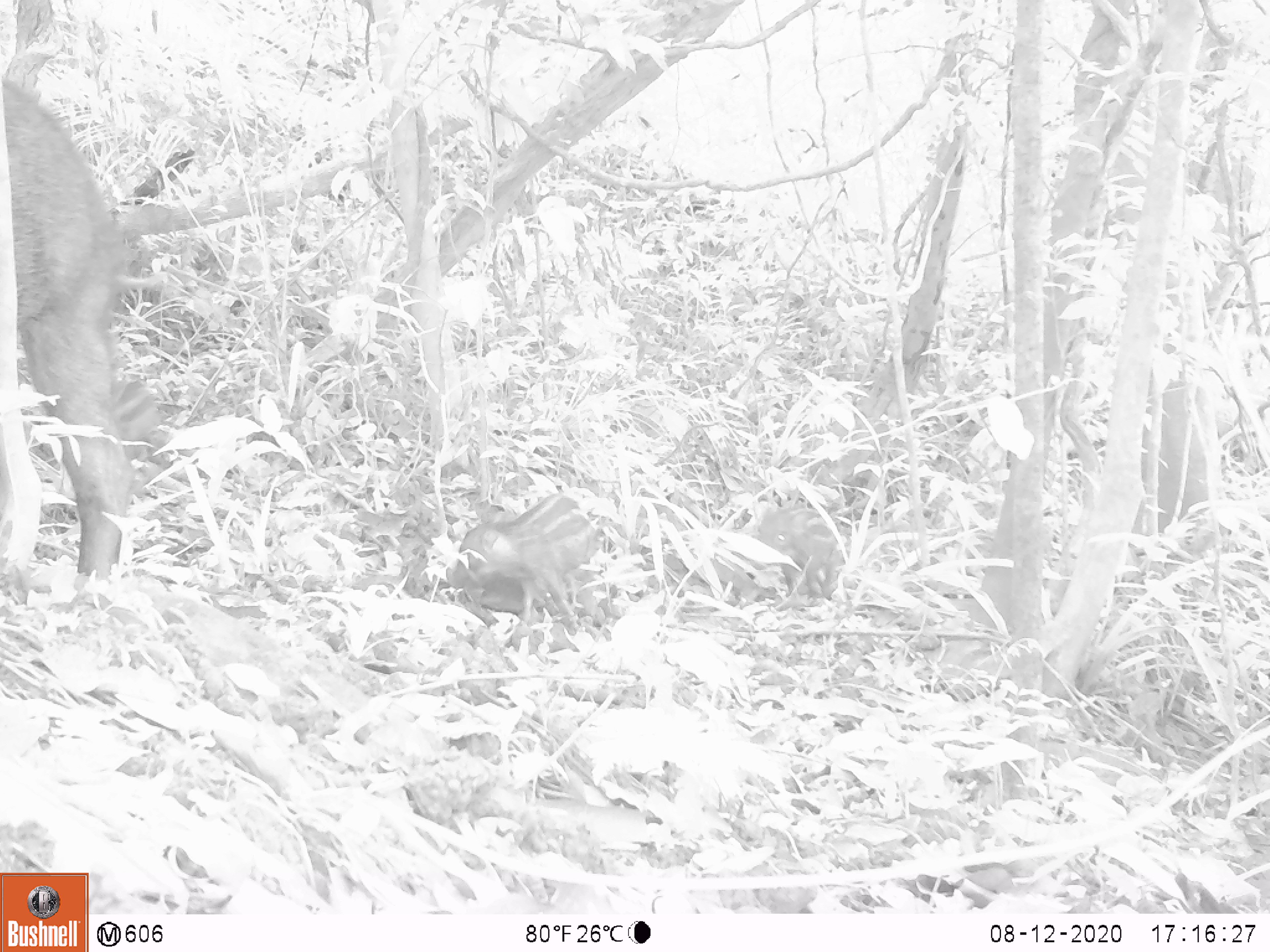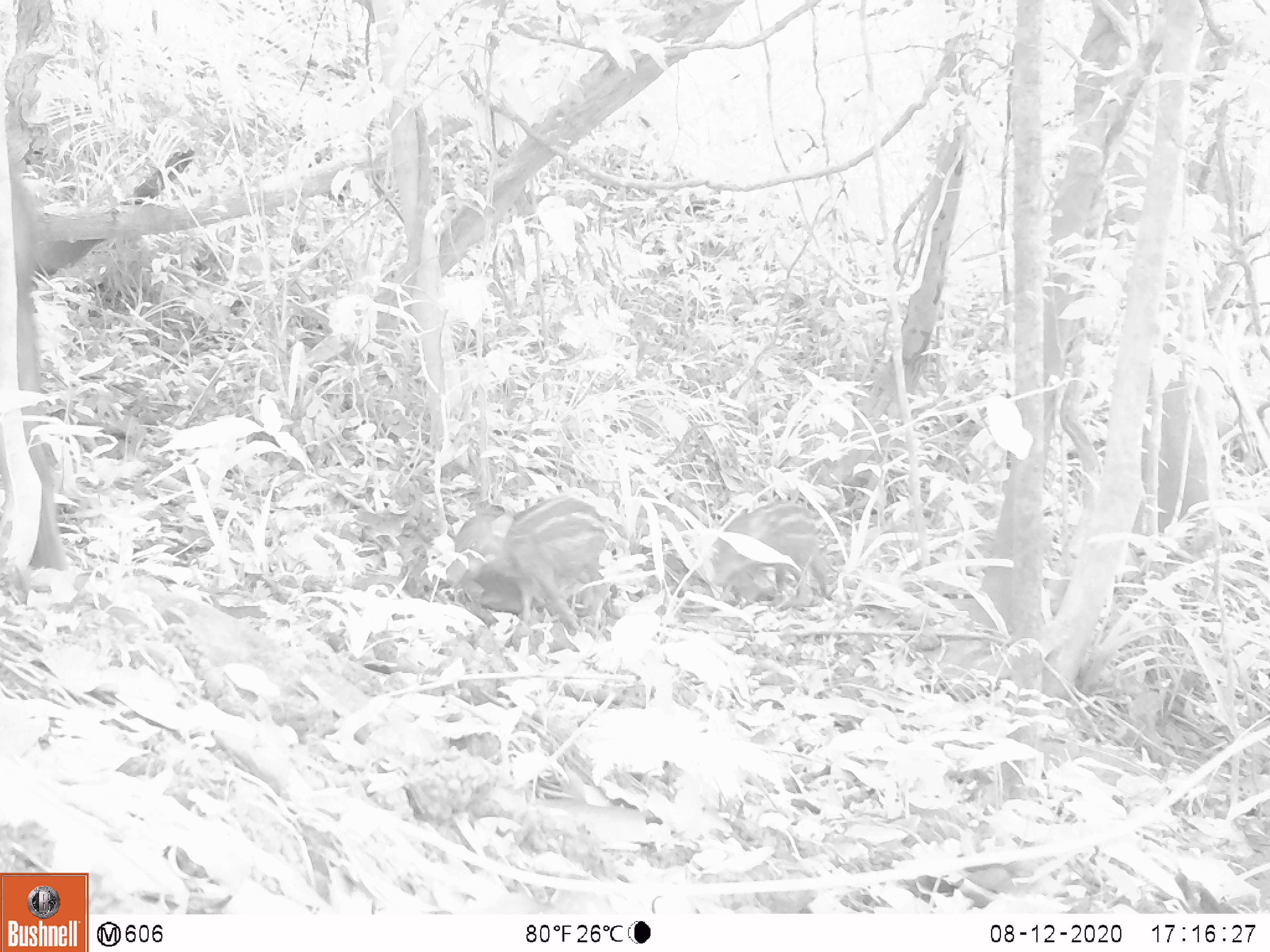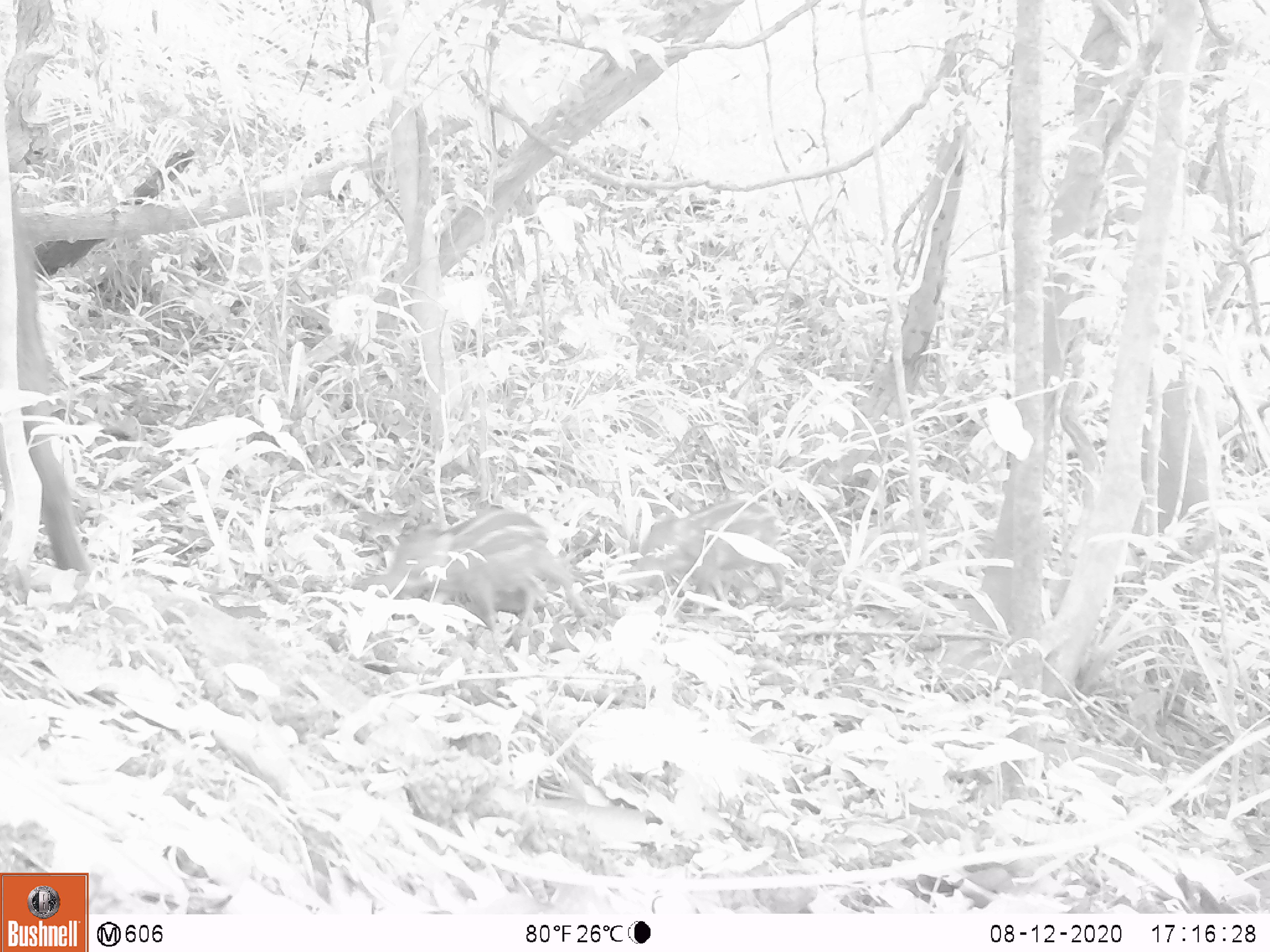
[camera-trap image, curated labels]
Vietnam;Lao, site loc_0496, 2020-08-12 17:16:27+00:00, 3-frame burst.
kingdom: Animalia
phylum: Chordata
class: Mammalia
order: Artiodactyla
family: Suidae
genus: Sus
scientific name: Sus scrofa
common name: eurasian wild pig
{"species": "eurasian wild pig (Sus scrofa)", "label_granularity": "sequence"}